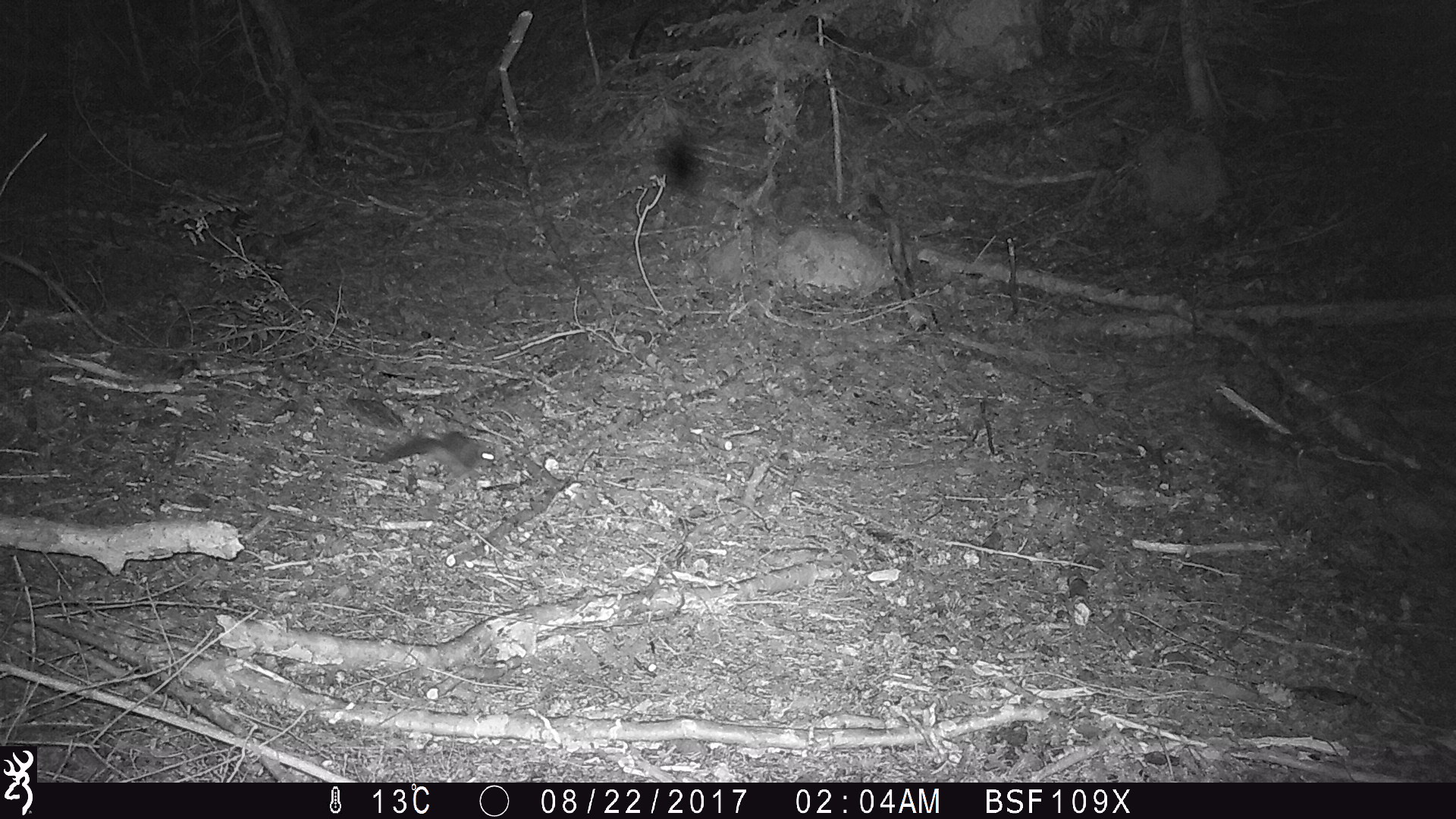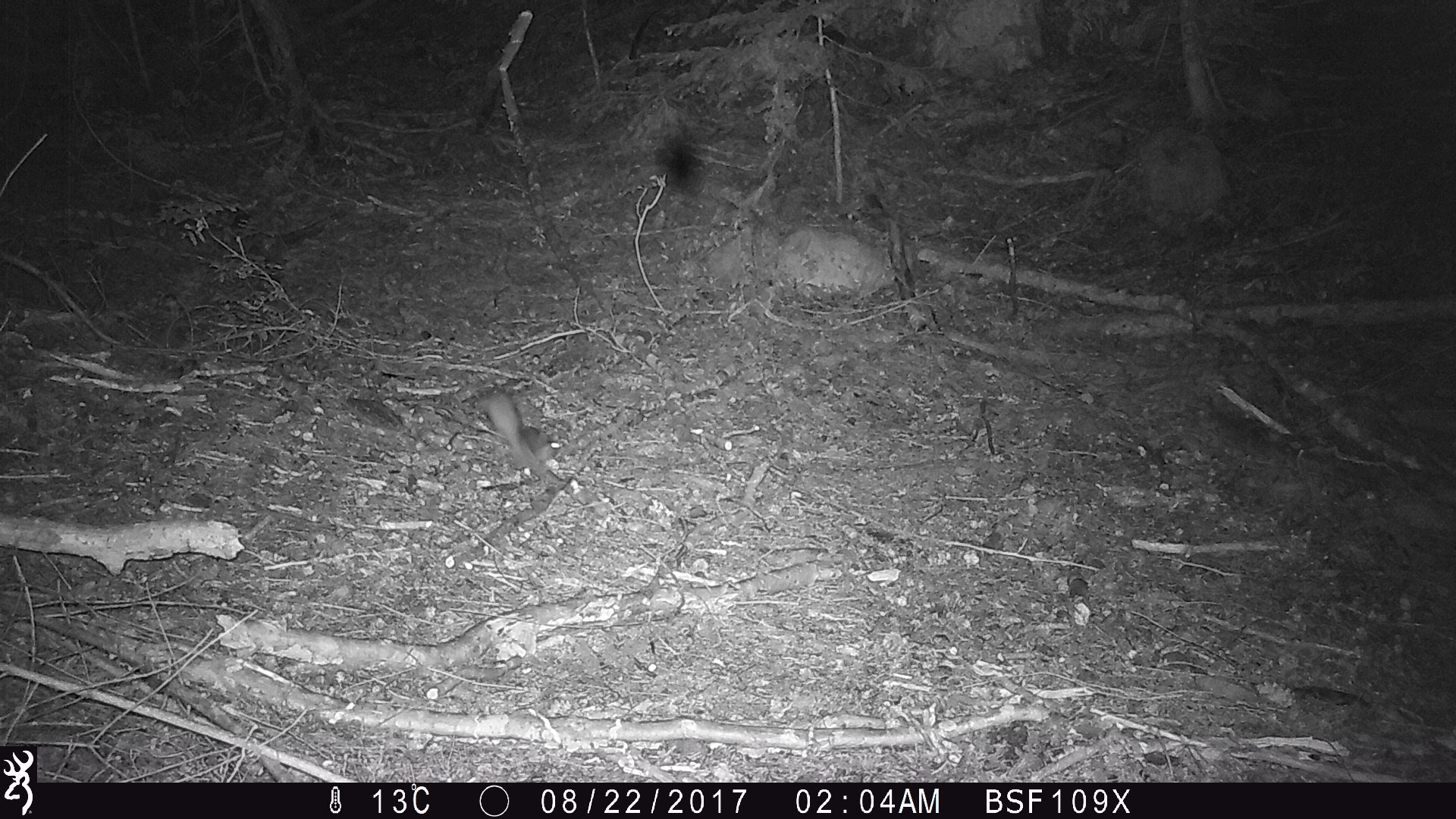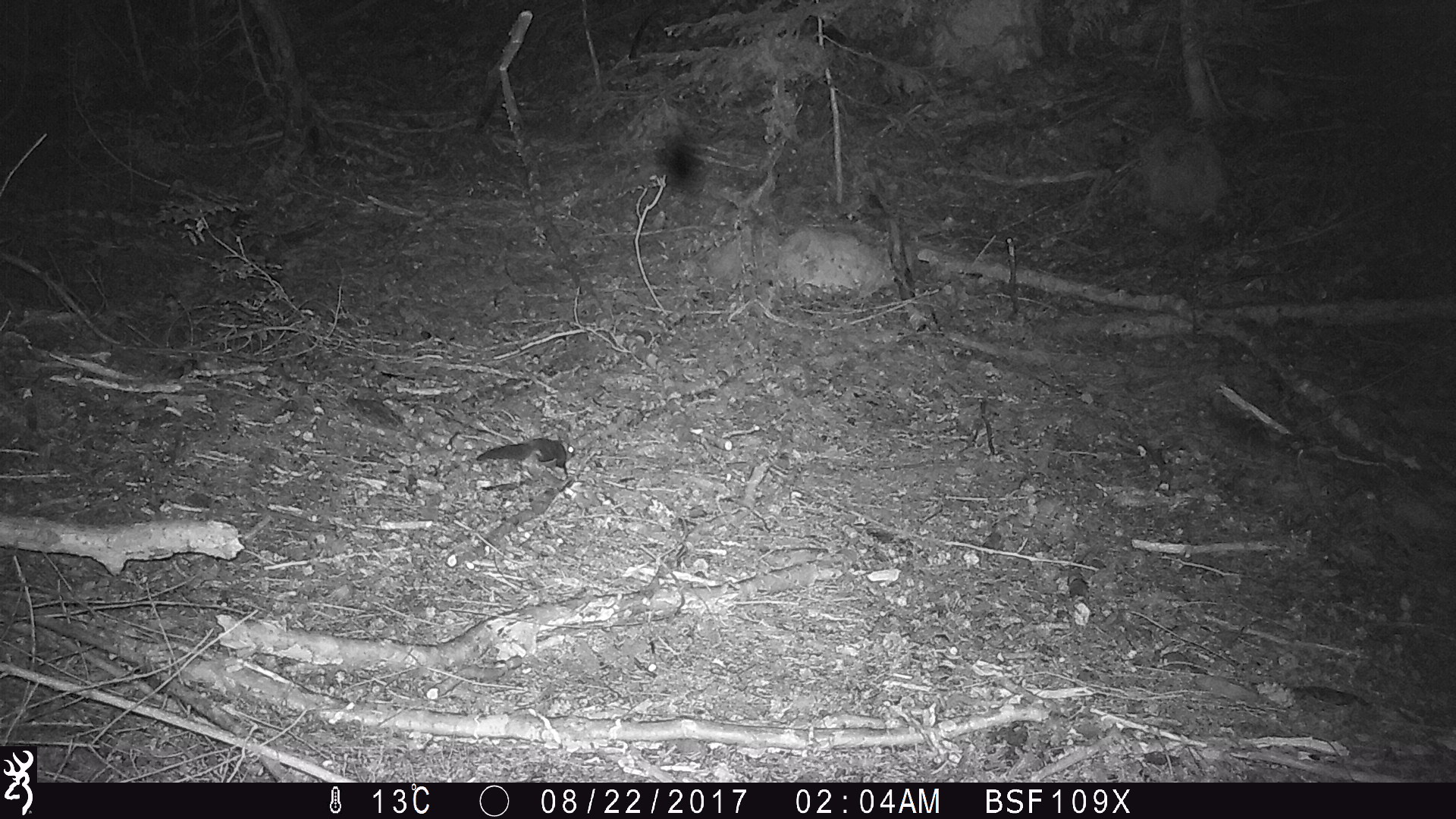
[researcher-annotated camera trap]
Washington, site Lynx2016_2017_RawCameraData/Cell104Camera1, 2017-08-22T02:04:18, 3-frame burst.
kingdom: Animalia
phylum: Chordata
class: Mammalia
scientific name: Mammalia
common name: small mammal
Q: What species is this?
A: Small mammal (Mammalia).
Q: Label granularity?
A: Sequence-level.